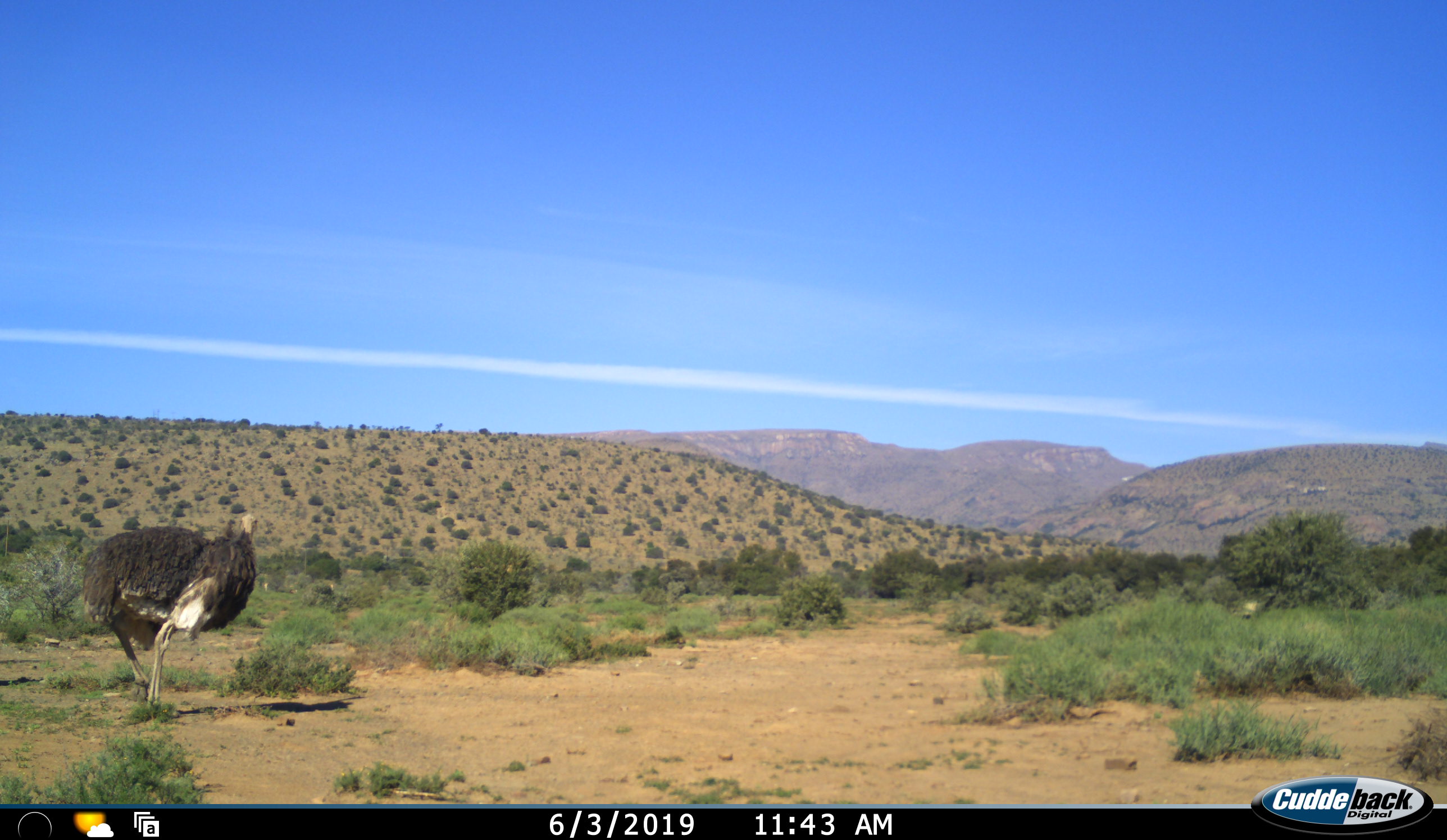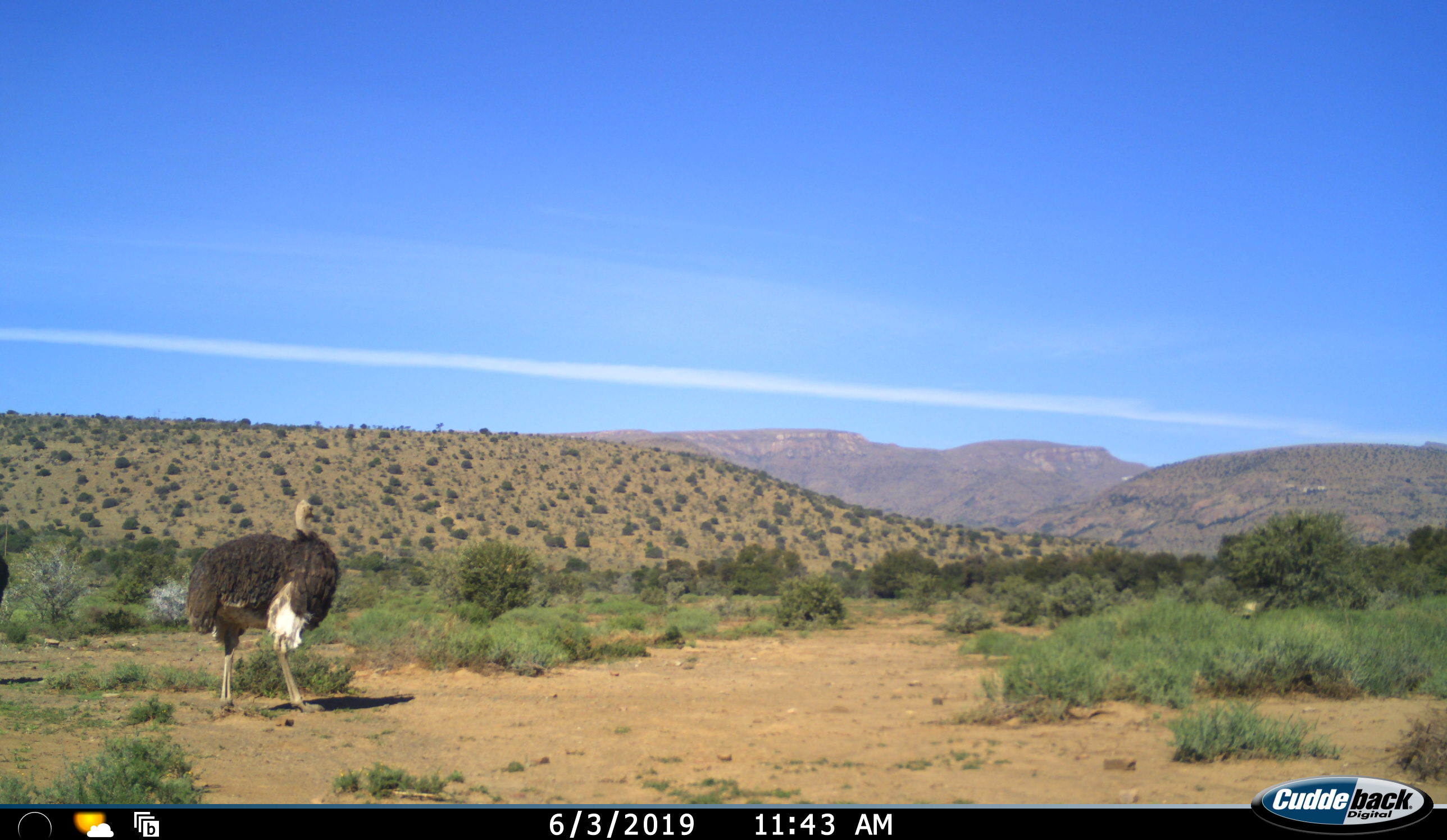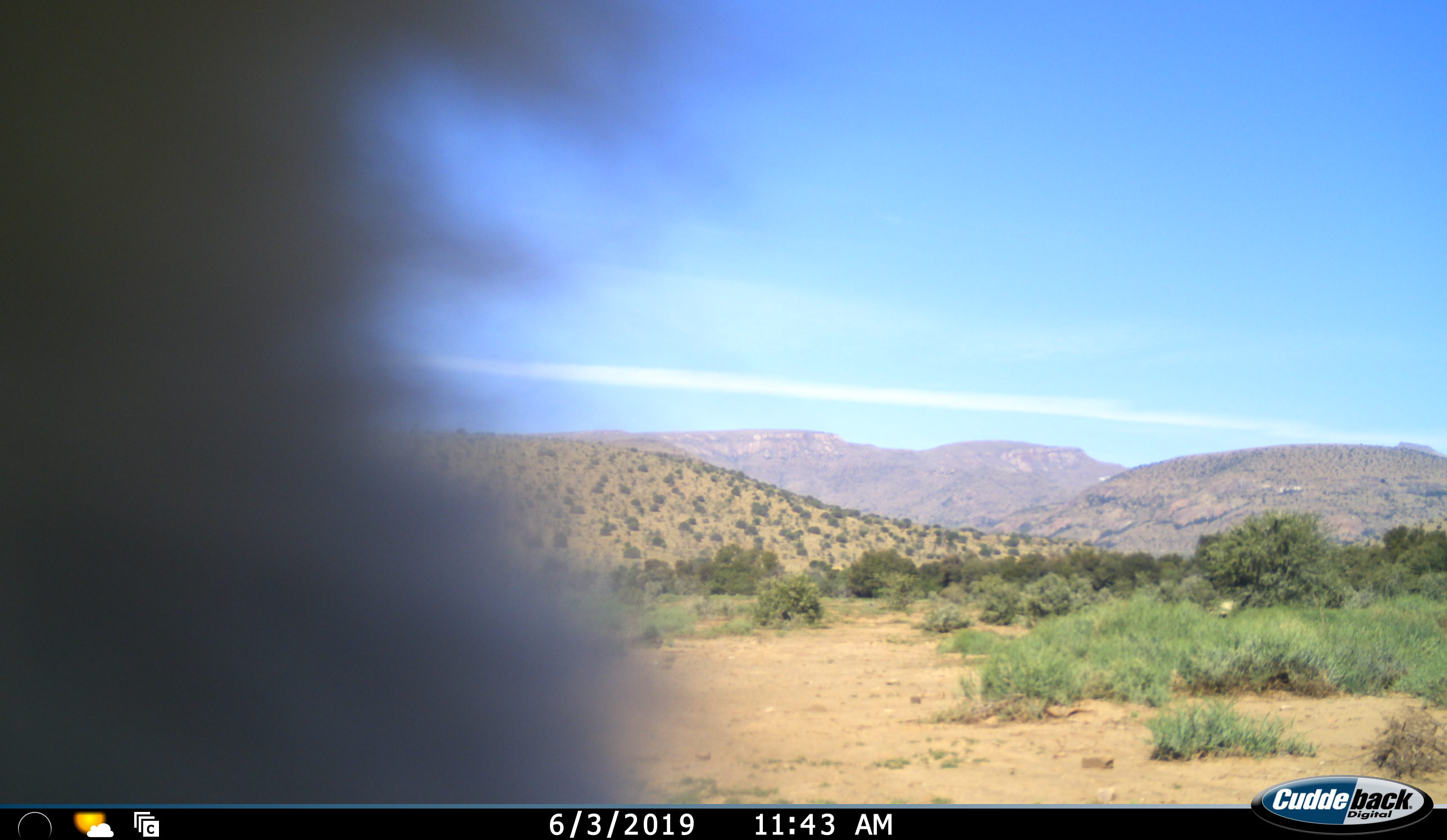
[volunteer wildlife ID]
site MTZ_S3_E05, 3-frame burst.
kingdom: Animalia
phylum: Chordata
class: Aves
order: Struthioniformes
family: Struthionidae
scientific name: Struthionidae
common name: ostrich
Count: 3.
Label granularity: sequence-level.